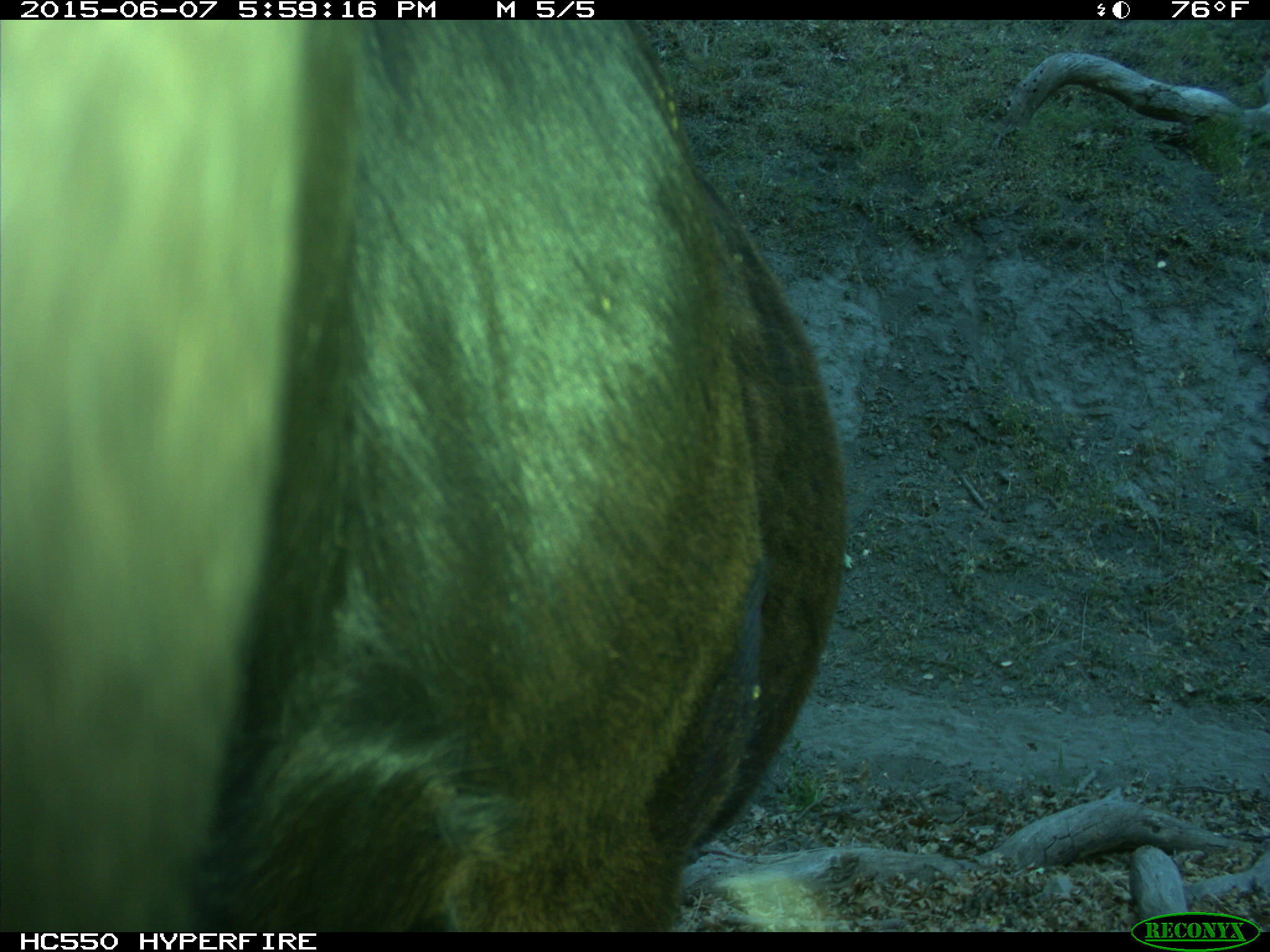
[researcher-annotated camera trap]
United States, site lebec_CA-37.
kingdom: Animalia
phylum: Chordata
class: Mammalia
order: Artiodactyla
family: Bovidae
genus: Bos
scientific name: Bos taurus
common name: domestic cow